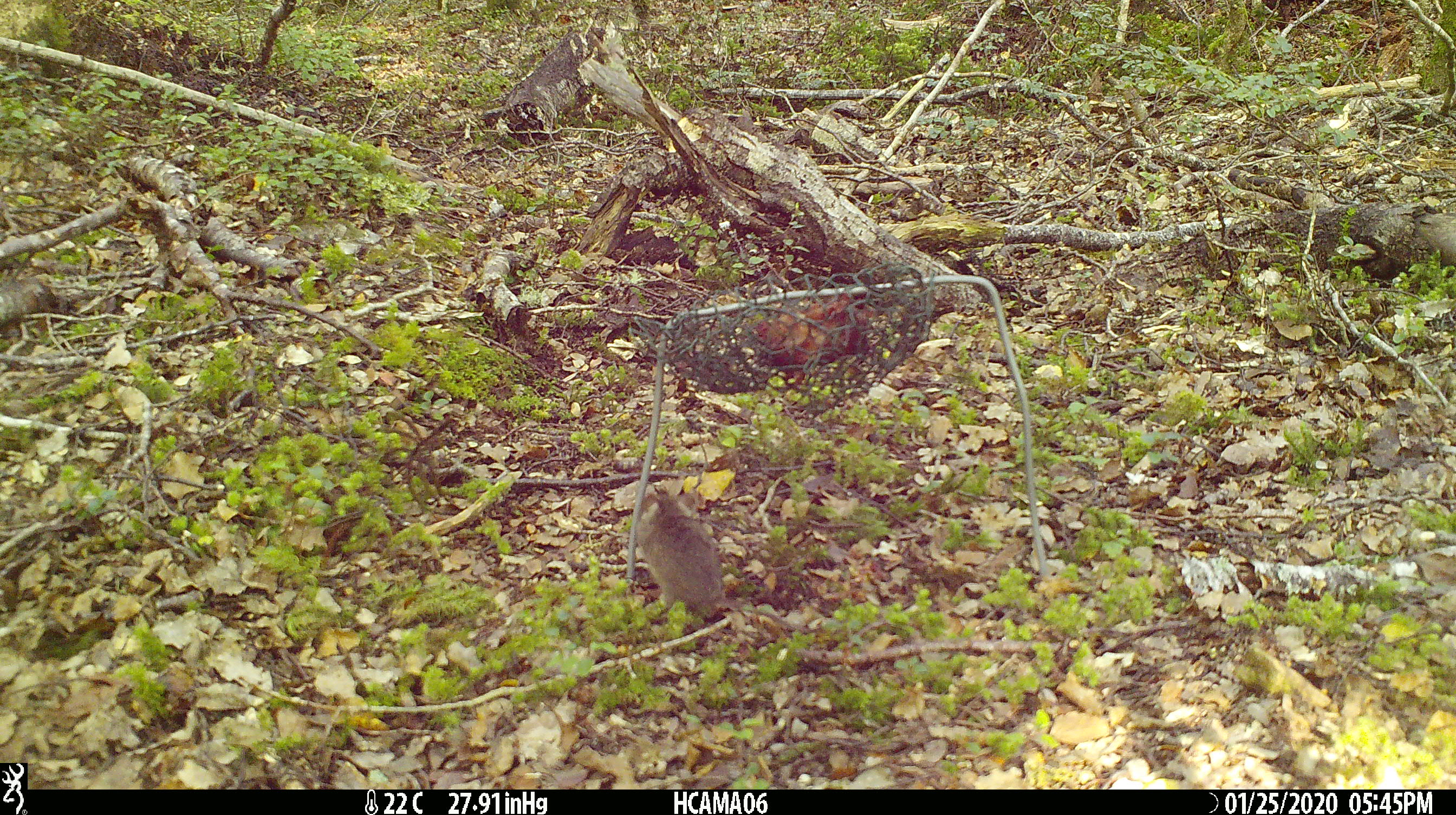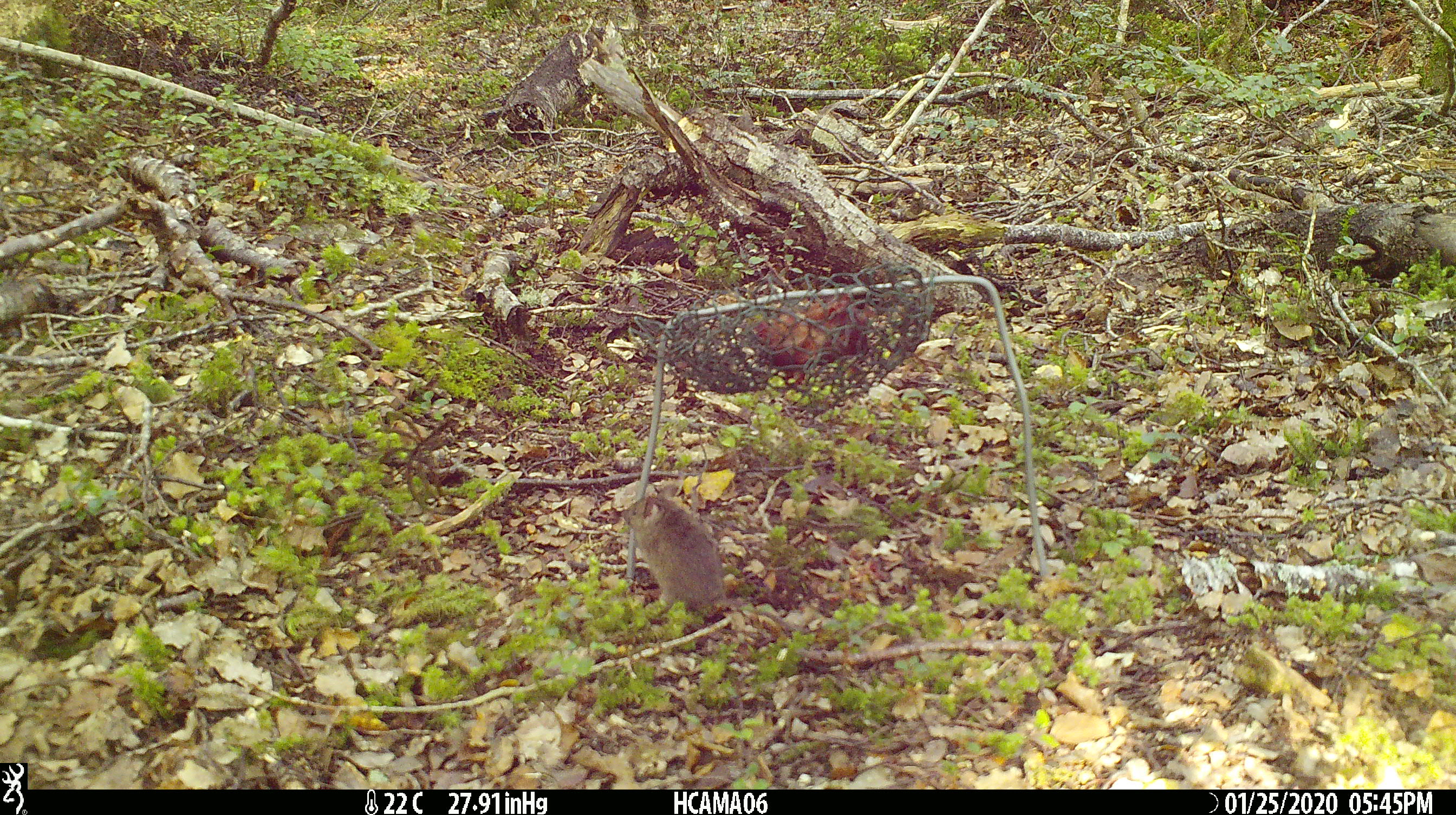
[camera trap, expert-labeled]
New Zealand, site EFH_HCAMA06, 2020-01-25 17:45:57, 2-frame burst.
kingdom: Animalia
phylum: Chordata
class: Mammalia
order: Rodentia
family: Muridae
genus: Mus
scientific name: Mus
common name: mouse